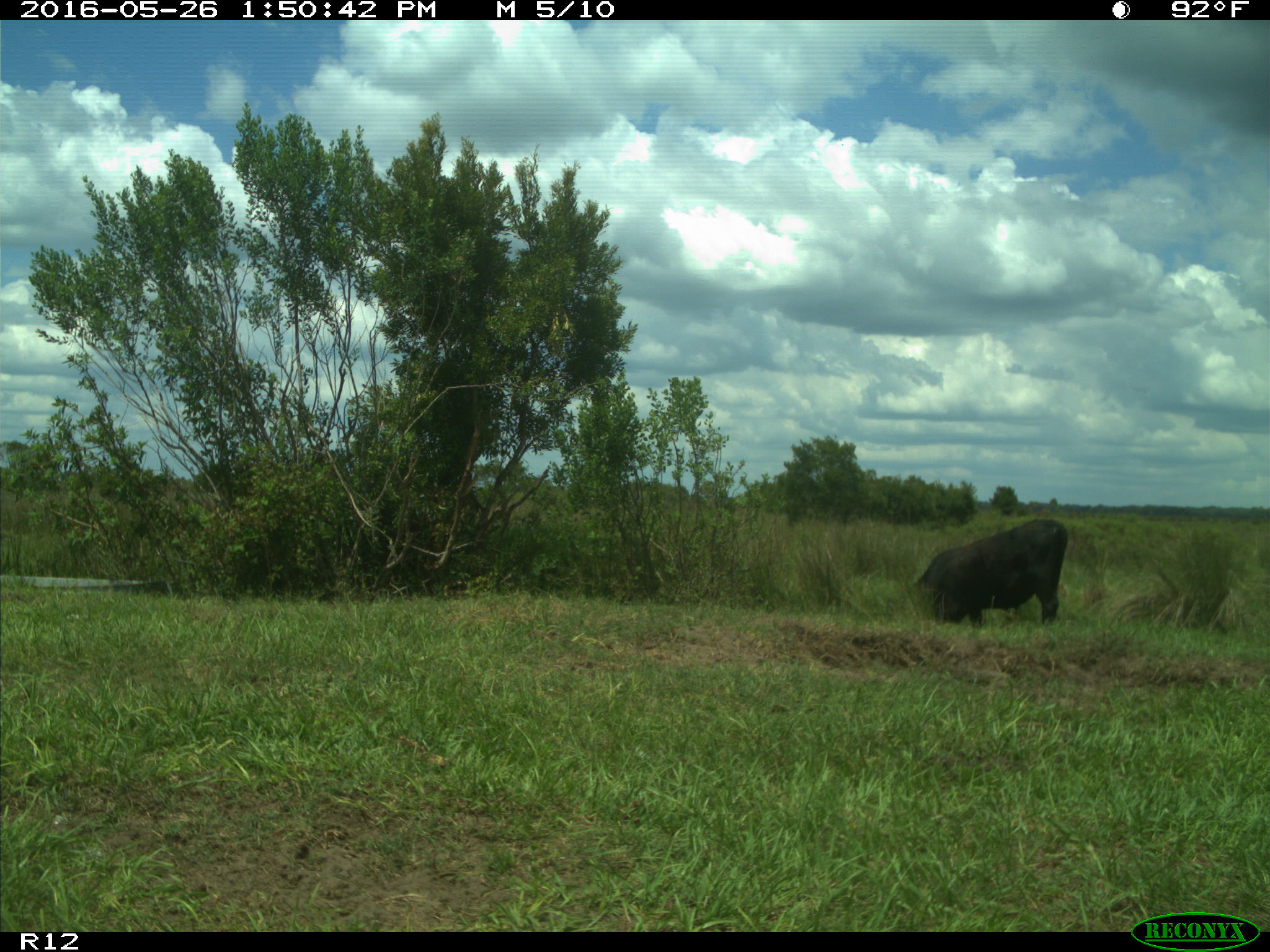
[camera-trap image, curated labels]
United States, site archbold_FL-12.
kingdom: Animalia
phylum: Chordata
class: Mammalia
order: Artiodactyla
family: Bovidae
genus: Bos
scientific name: Bos taurus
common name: domestic cow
Bos taurus (domestic cow).